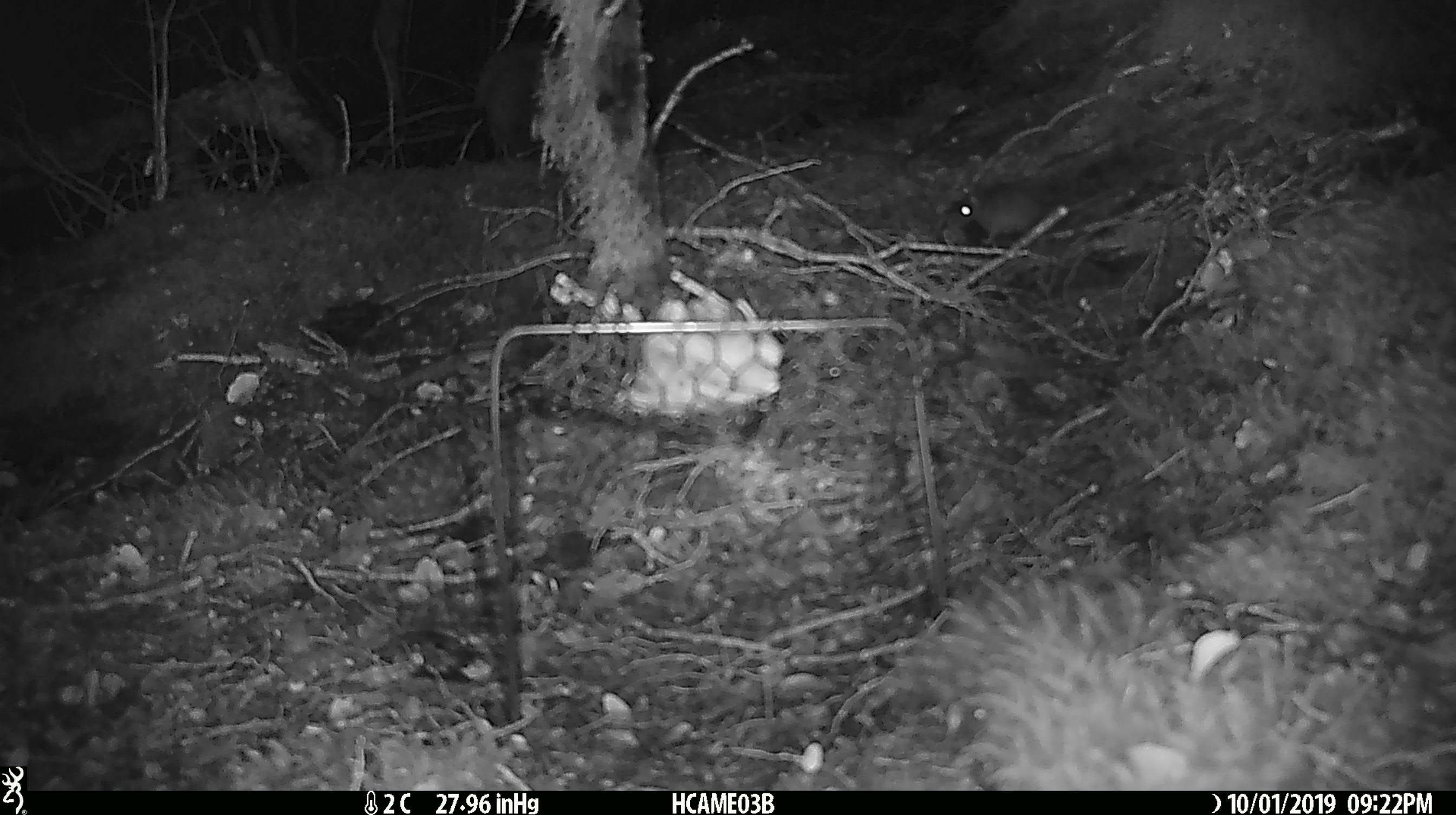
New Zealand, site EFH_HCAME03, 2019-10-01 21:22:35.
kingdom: Animalia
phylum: Chordata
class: Mammalia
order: Rodentia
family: Muridae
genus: Mus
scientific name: Mus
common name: mouse